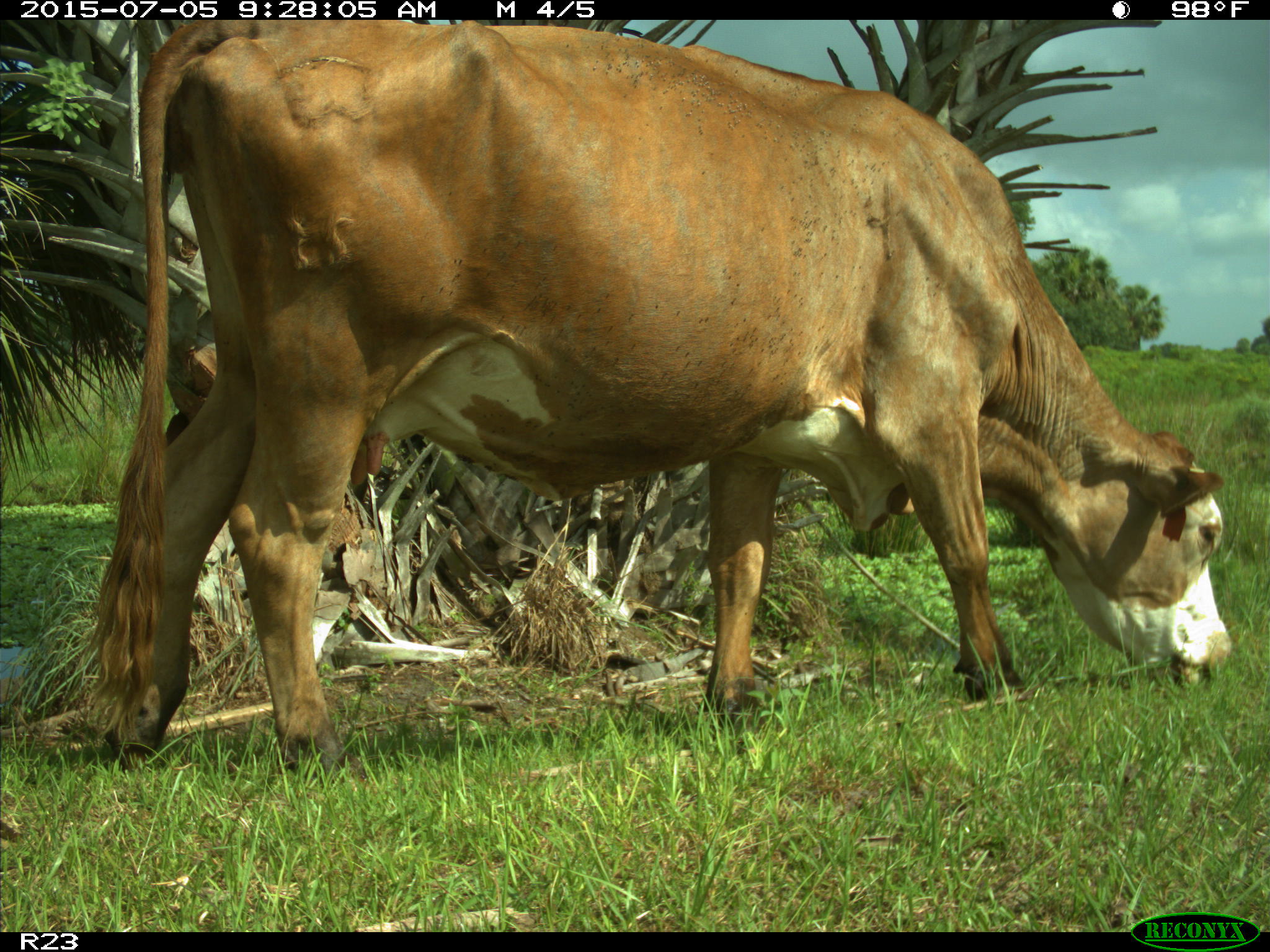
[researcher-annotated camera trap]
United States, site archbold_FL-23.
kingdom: Animalia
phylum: Chordata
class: Mammalia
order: Artiodactyla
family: Bovidae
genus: Bos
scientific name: Bos taurus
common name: domestic cow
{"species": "Bos taurus (domestic cow)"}